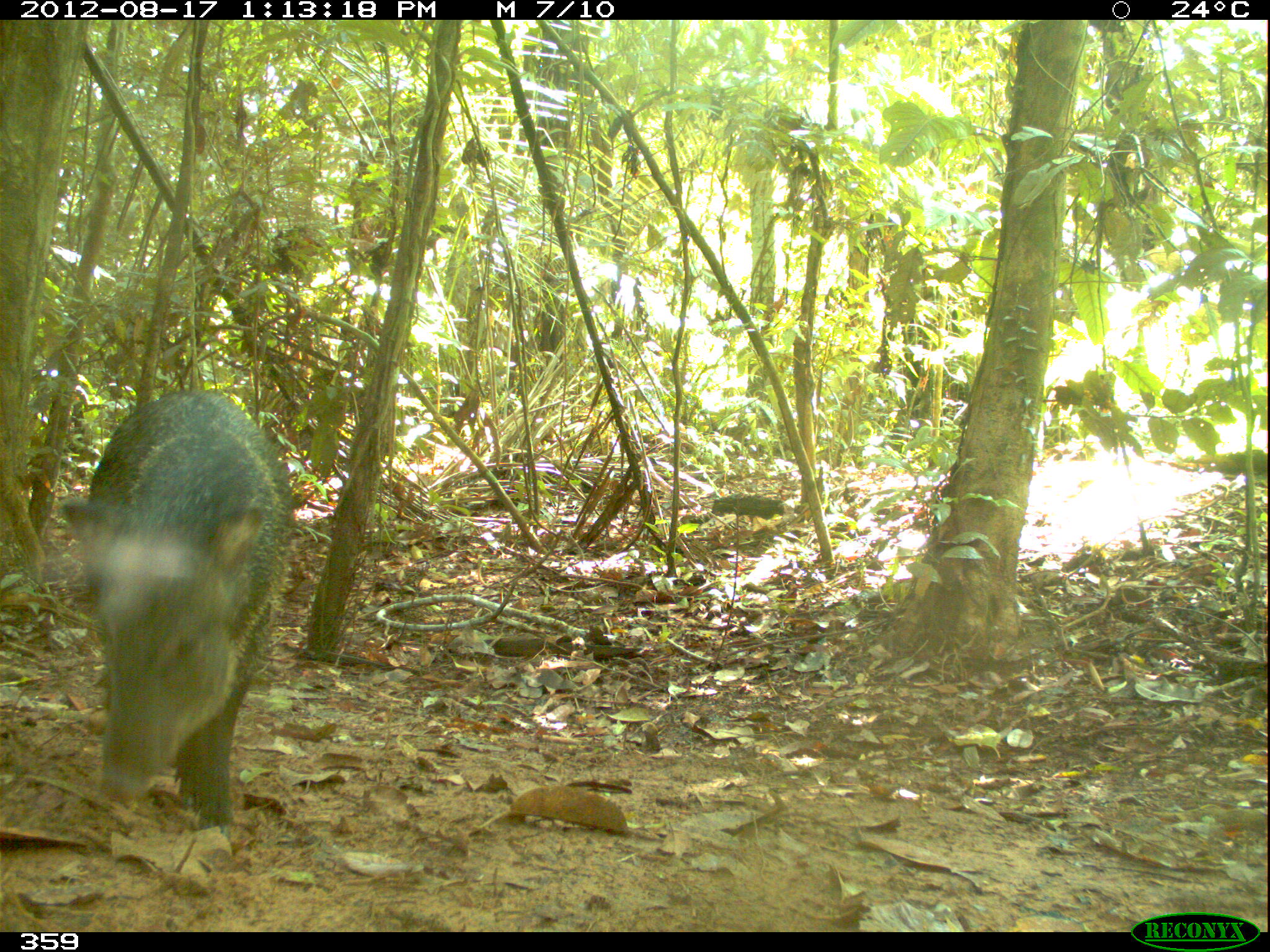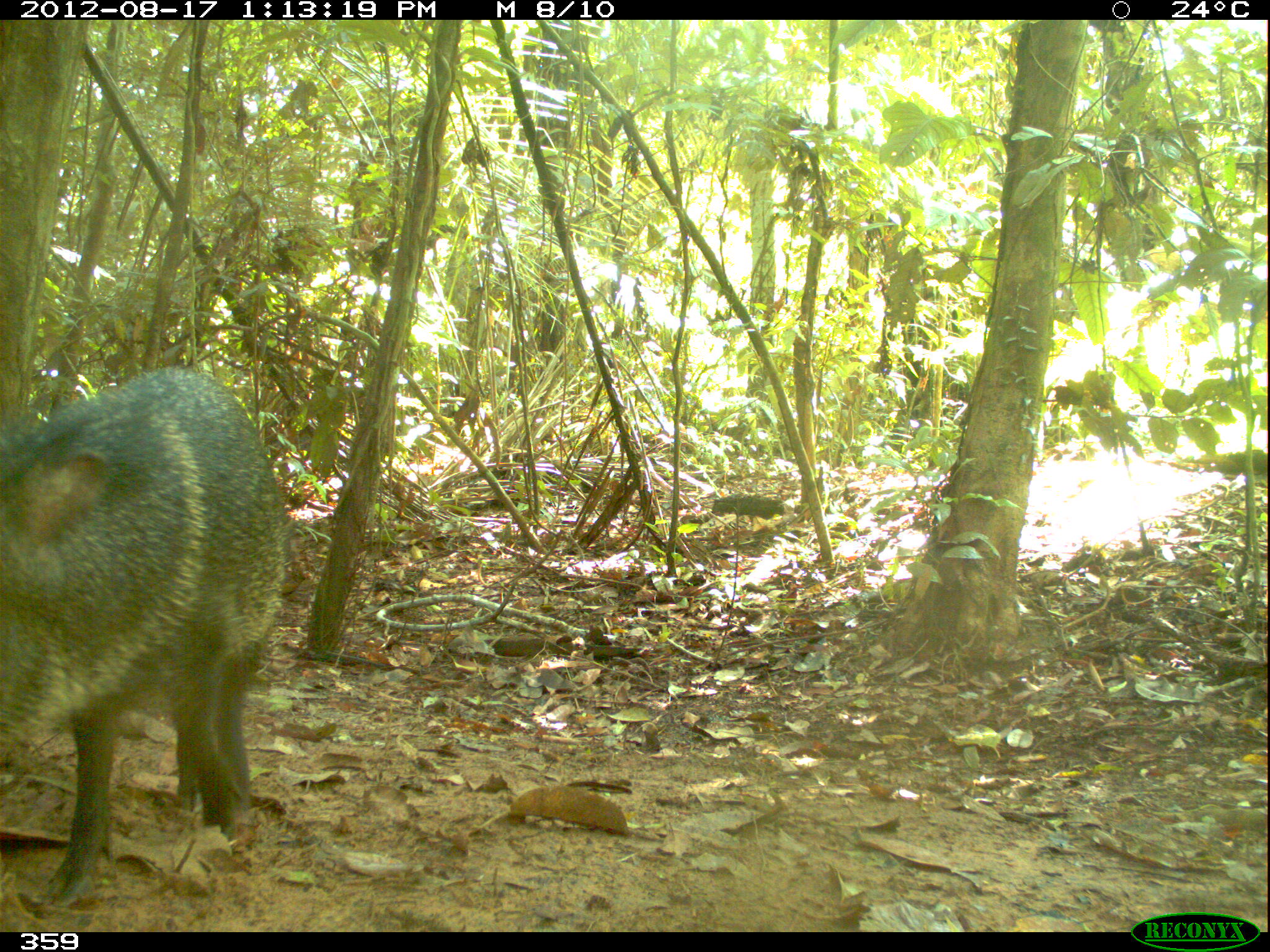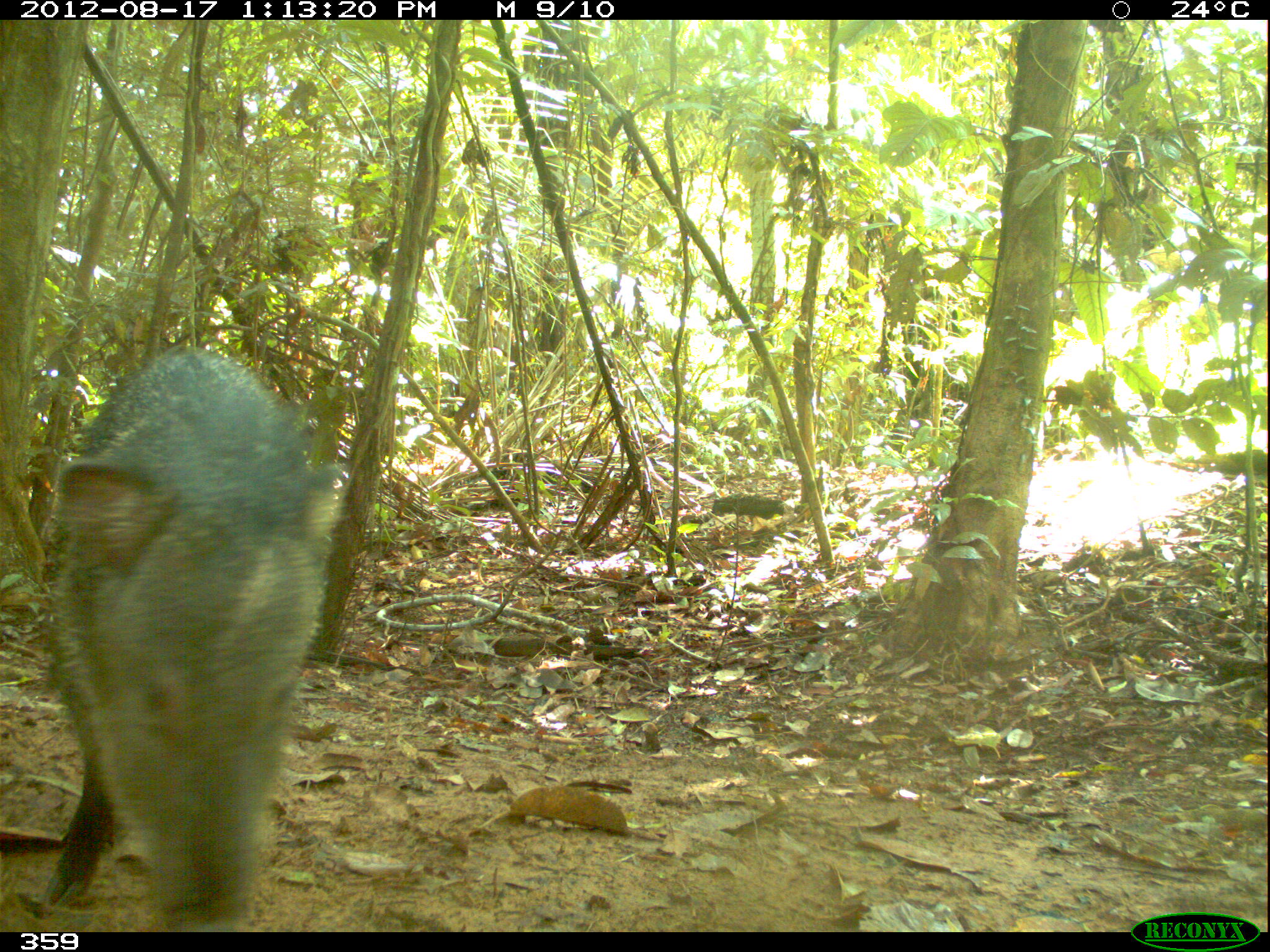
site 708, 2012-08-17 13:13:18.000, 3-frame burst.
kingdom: Animalia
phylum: Chordata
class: Mammalia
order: Artiodactyla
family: Tayassuidae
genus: Pecari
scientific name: Pecari tajacu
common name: collared peccary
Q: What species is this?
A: Pecari tajacu (collared peccary).